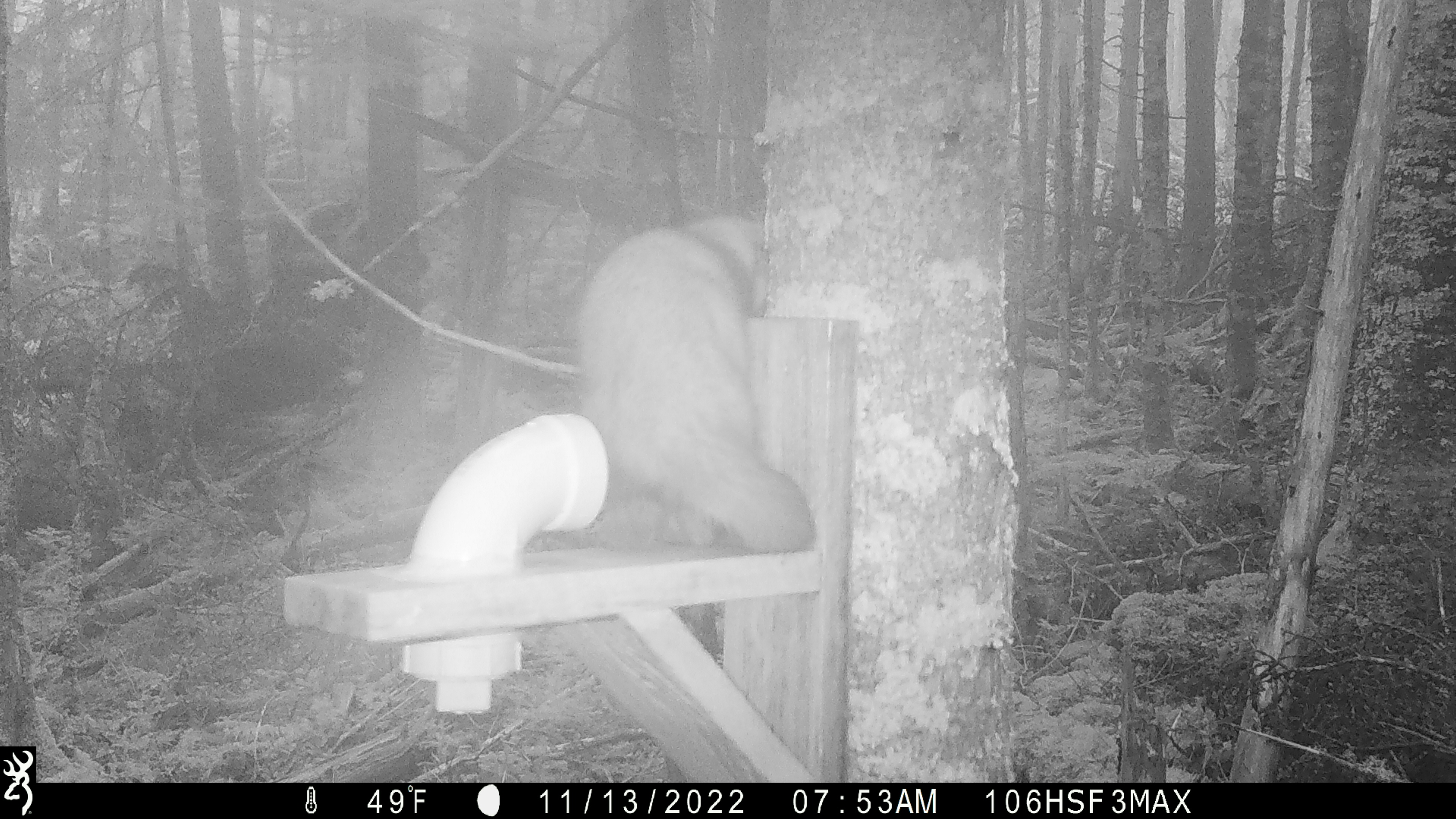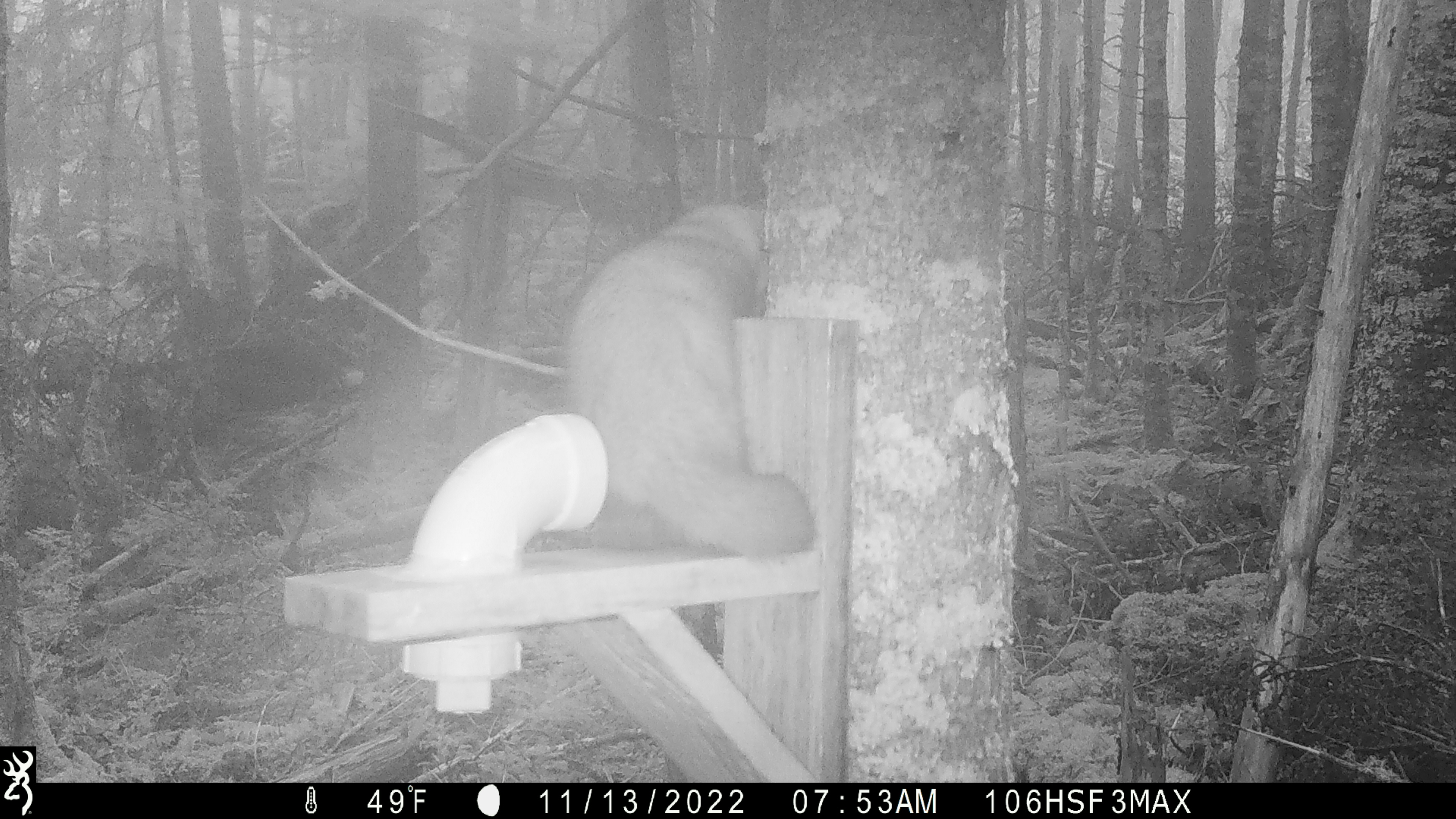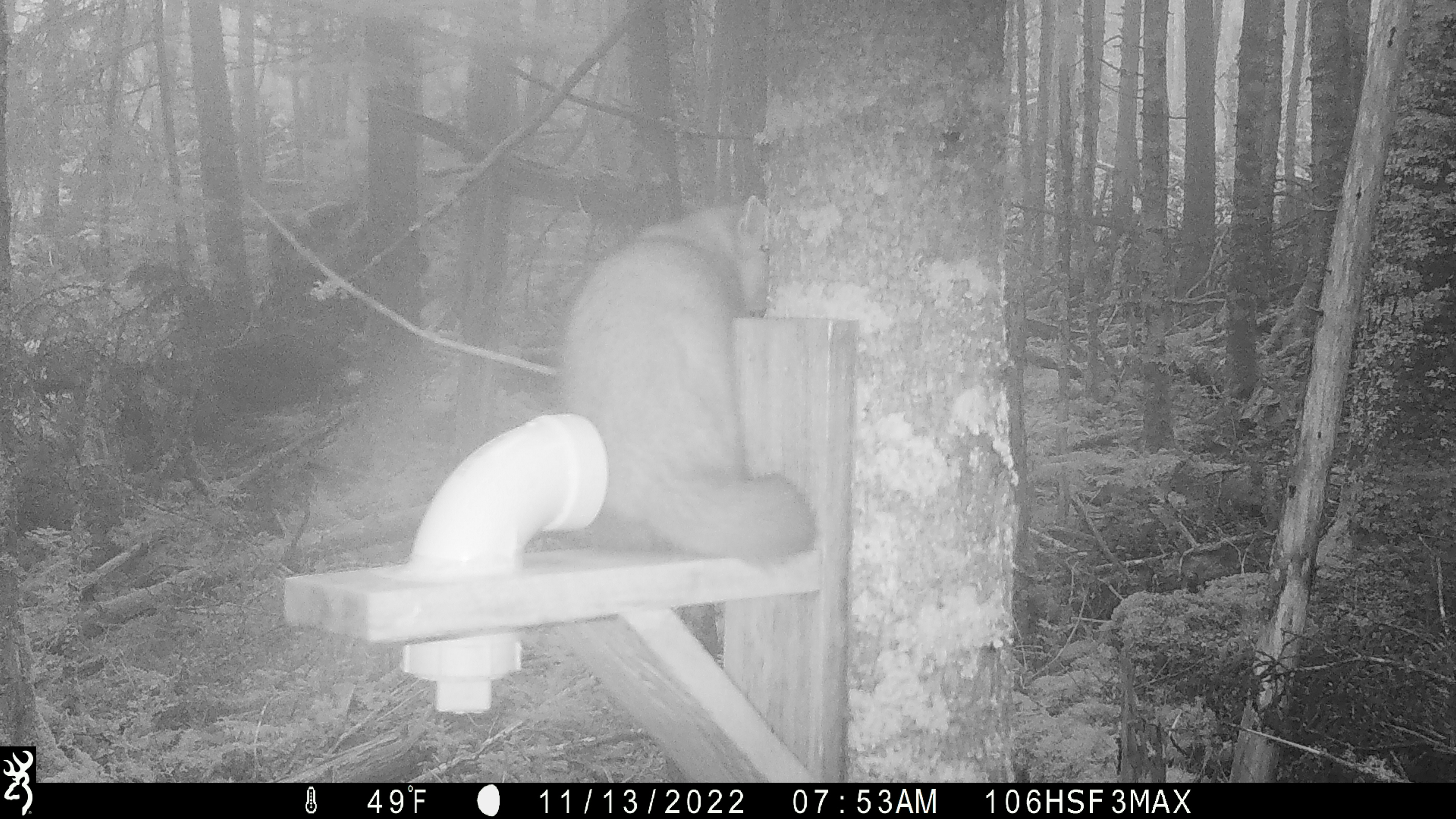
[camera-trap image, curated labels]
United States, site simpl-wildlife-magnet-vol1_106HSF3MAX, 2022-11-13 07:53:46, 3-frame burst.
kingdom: Animalia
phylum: Chordata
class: Mammalia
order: Carnivora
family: Mustelidae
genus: Martes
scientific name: Martes americana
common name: american marten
American marten (Martes americana).